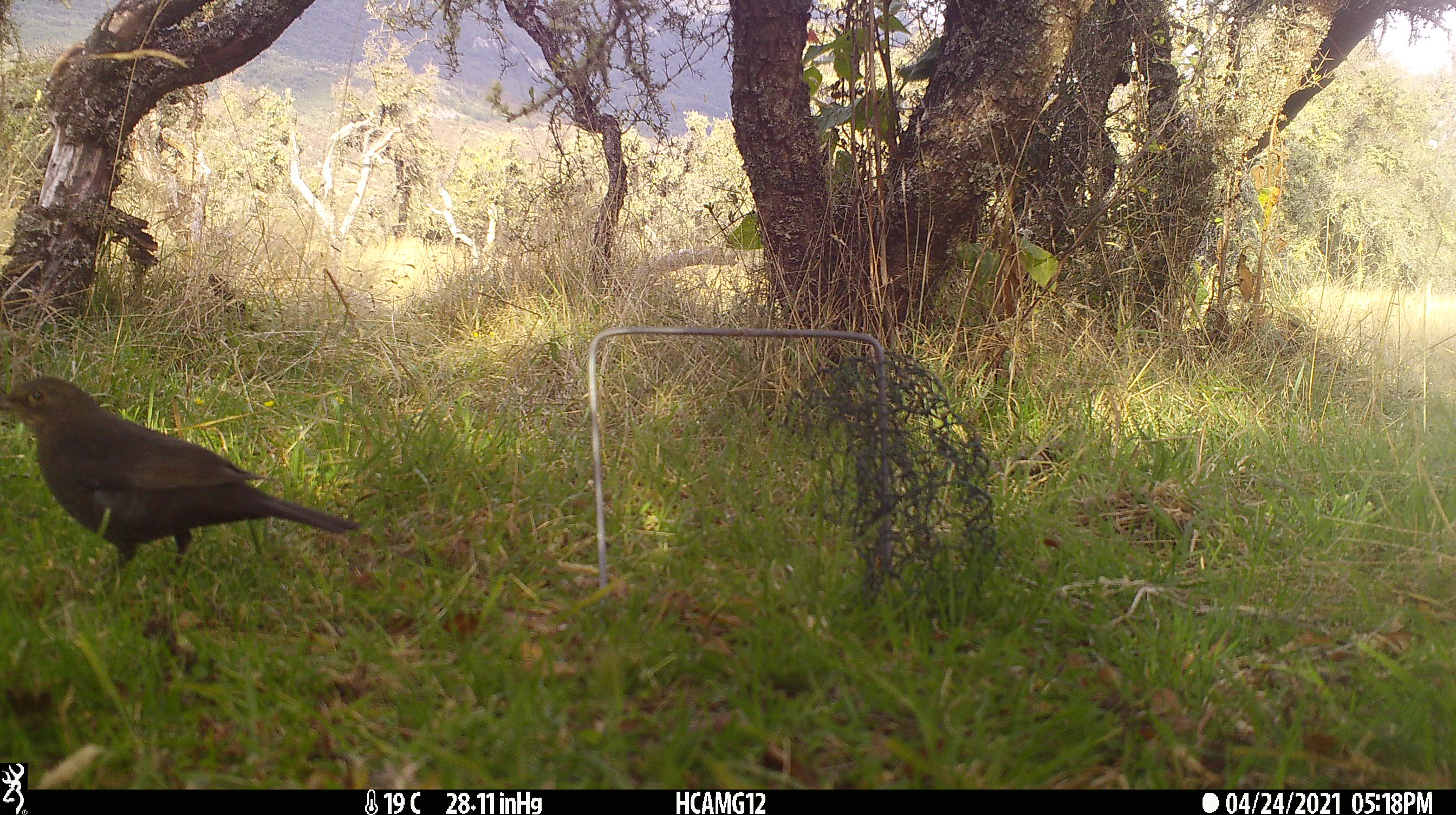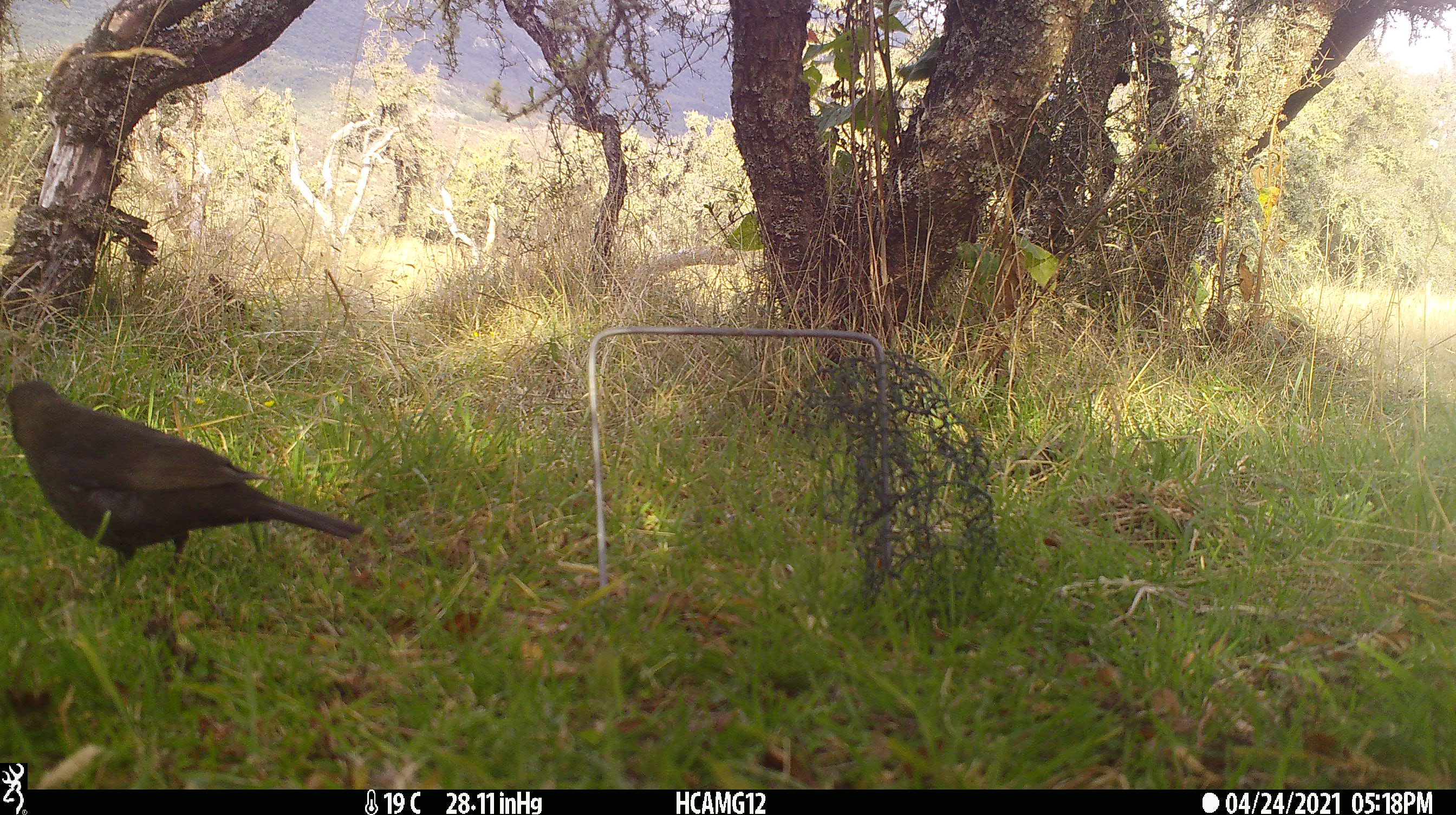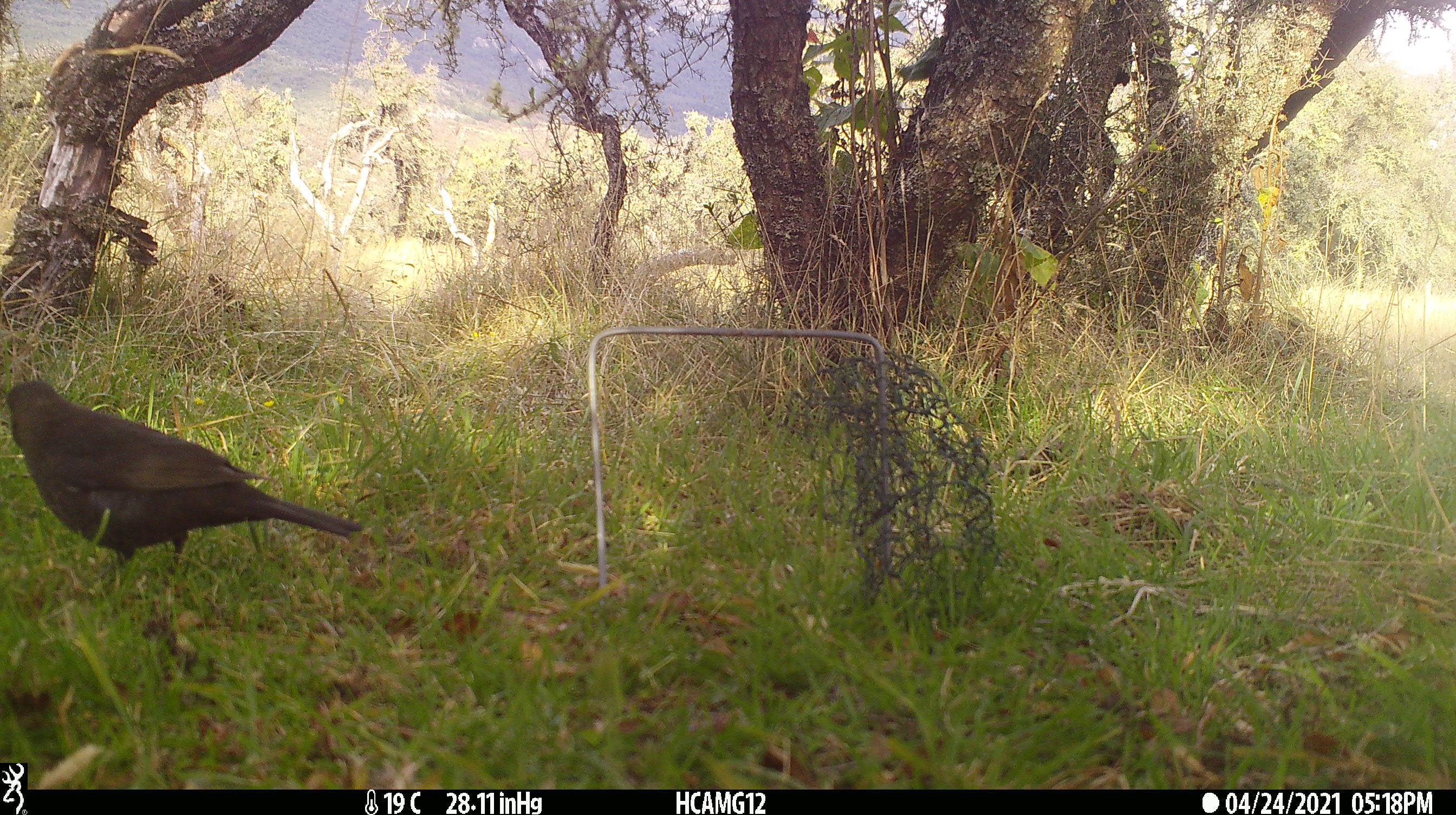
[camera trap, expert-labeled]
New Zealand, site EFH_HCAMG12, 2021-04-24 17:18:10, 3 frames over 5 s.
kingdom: Animalia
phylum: Chordata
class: Aves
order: Passeriformes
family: Turdidae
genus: Turdus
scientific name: Turdus merula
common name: eurasian blackbird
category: blackbird